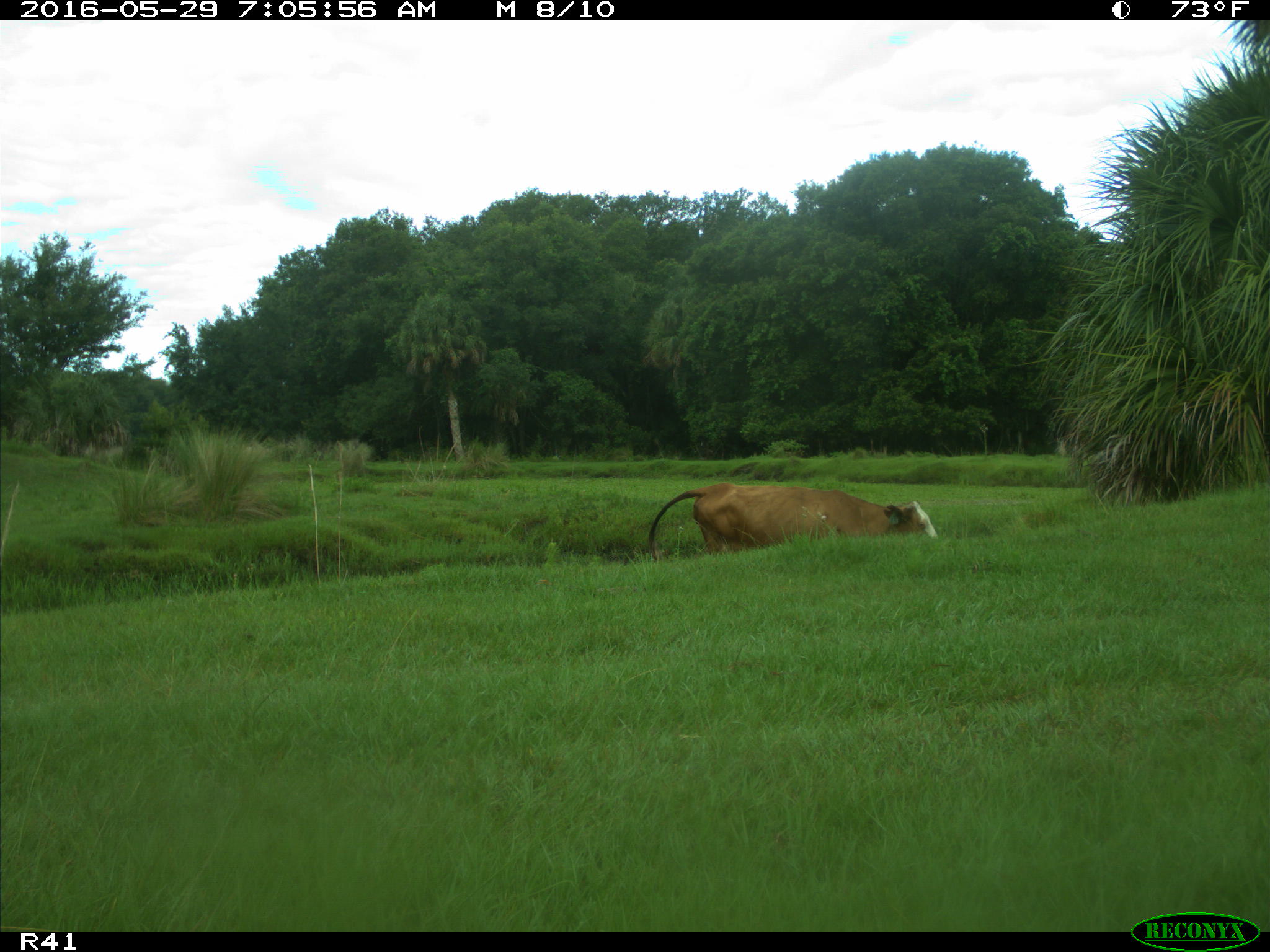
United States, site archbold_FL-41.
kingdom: Animalia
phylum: Chordata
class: Mammalia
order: Artiodactyla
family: Bovidae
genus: Bos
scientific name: Bos taurus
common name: domestic cow